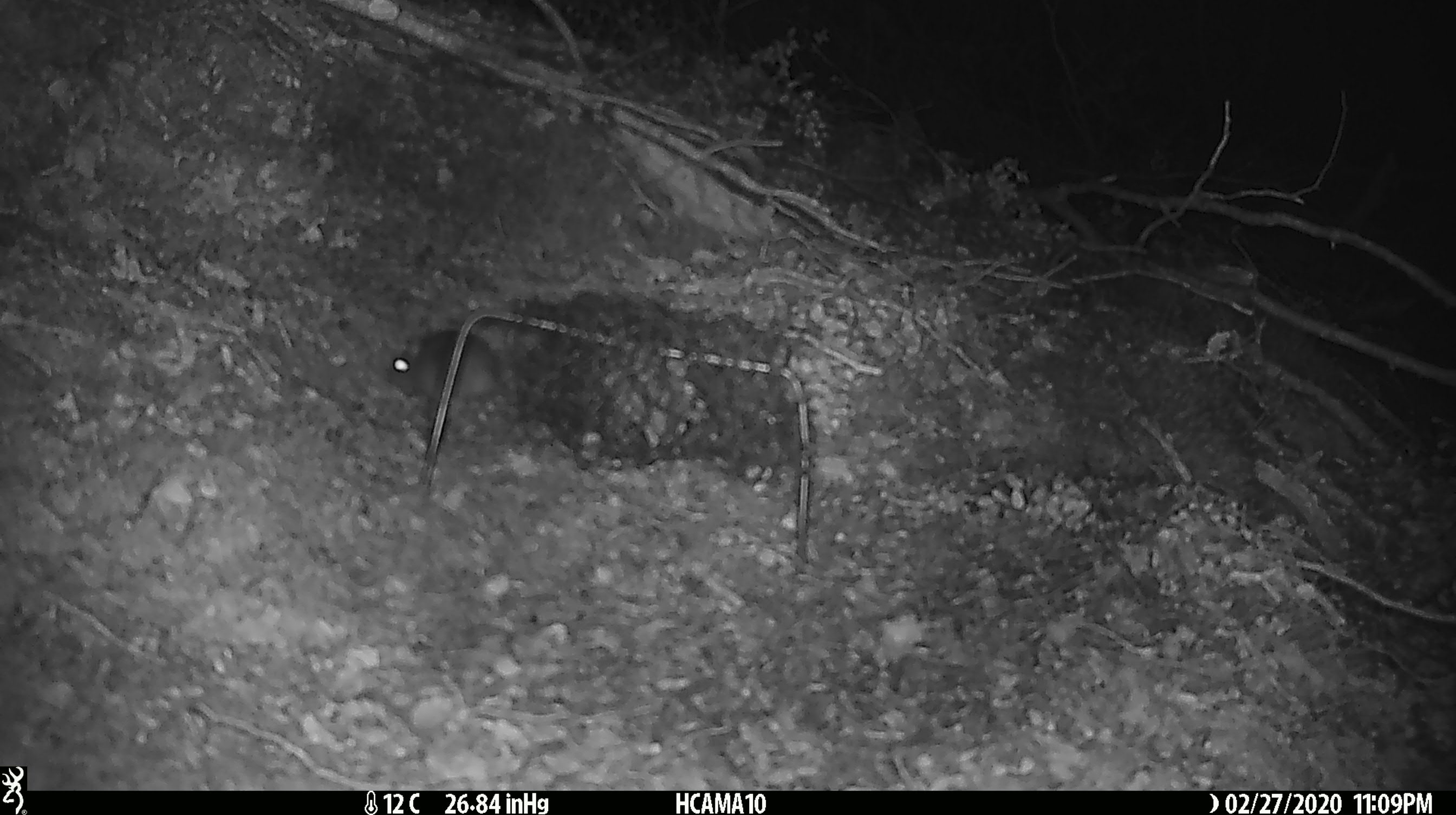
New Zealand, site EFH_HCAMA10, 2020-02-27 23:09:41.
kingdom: Animalia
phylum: Chordata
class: Mammalia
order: Rodentia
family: Muridae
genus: Mus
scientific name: Mus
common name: mouse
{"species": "mouse (Mus)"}